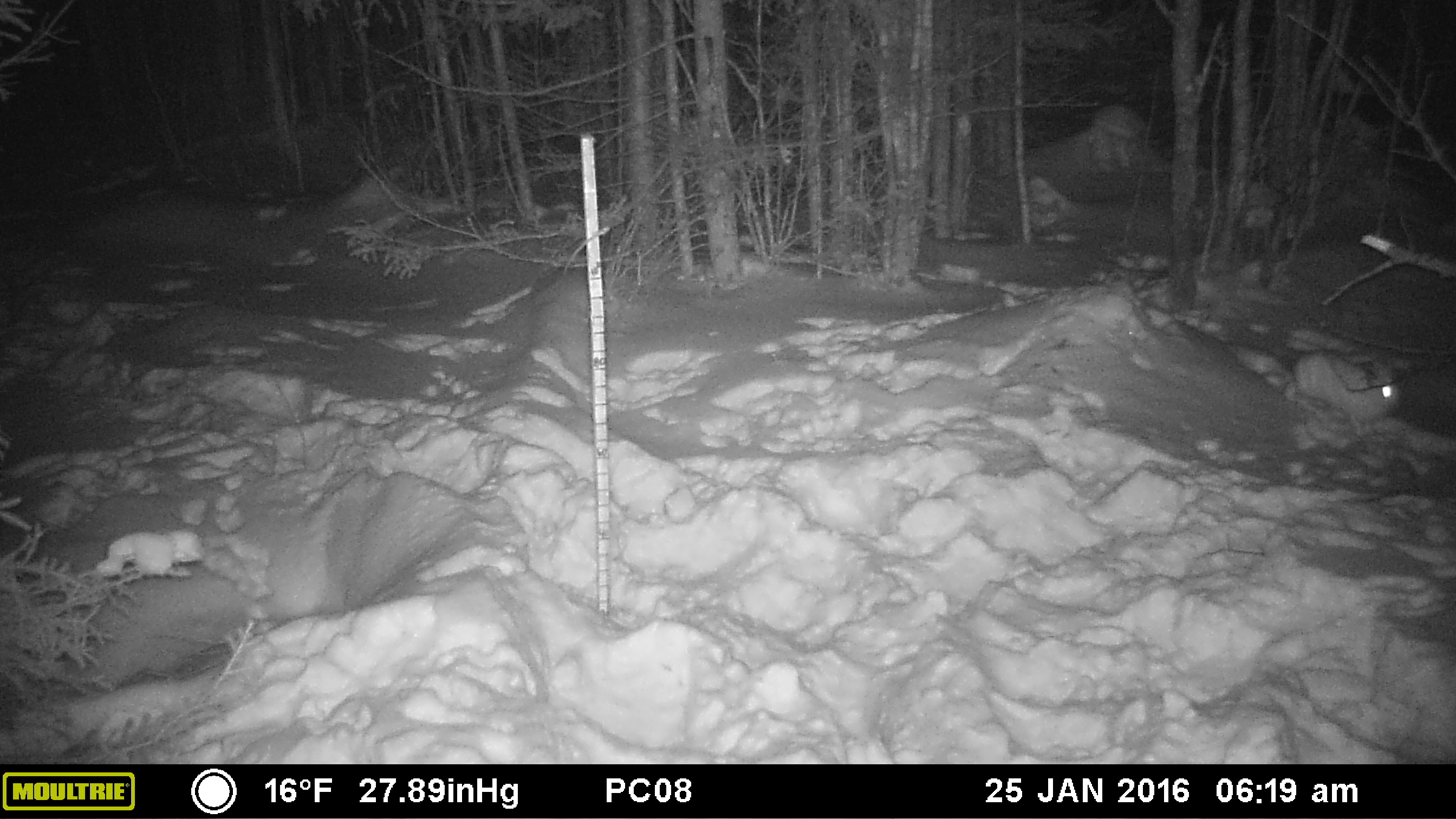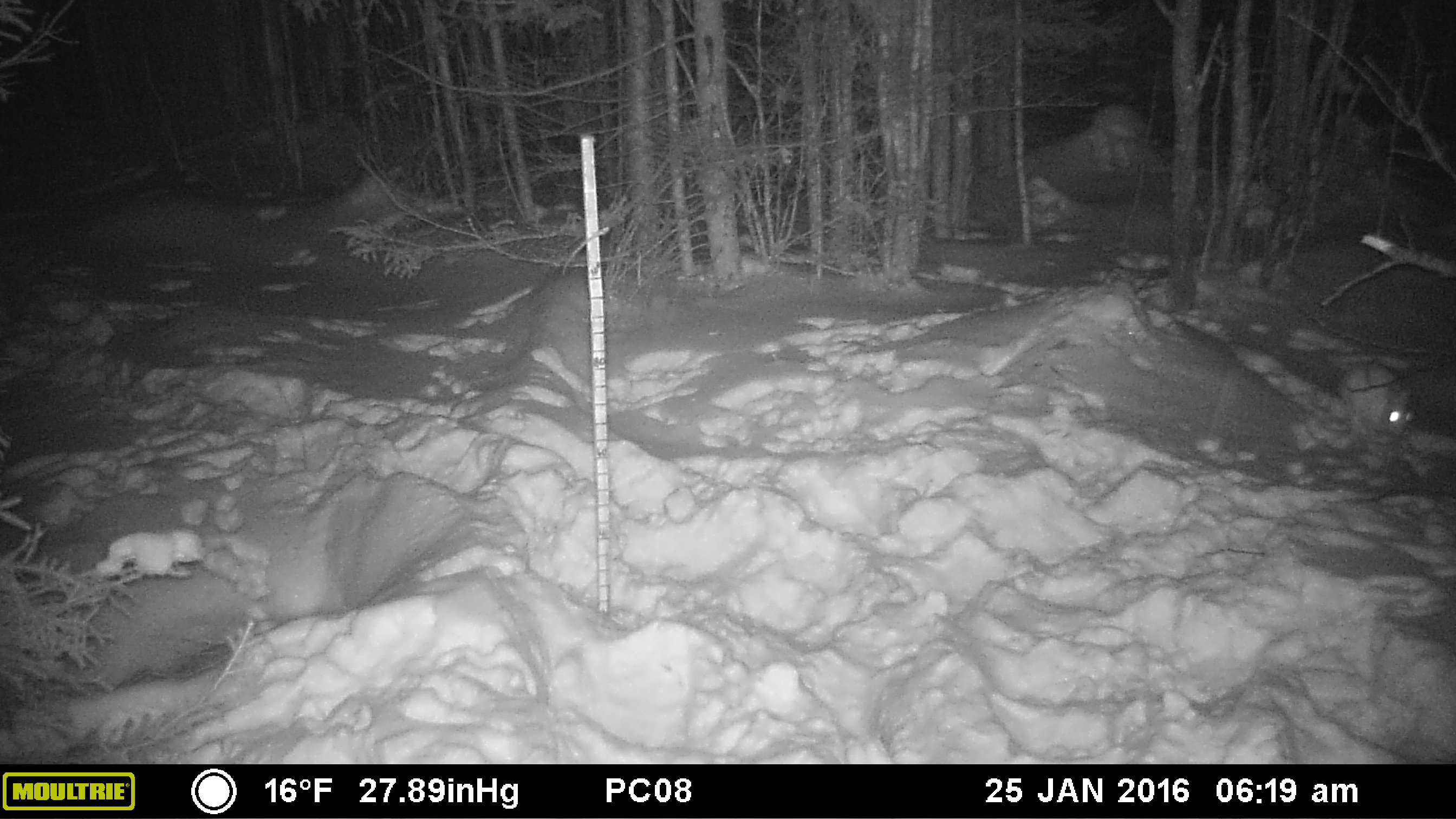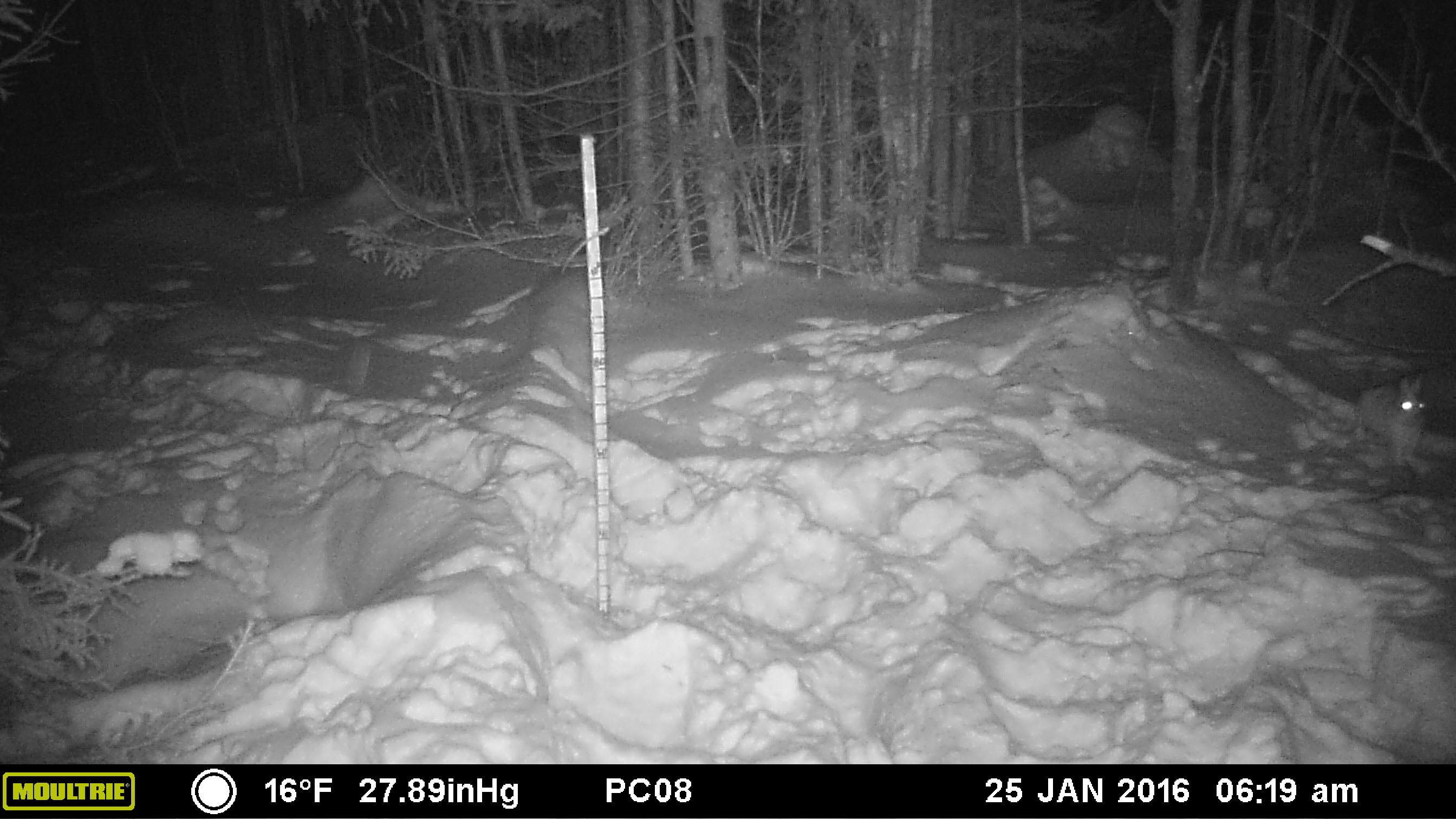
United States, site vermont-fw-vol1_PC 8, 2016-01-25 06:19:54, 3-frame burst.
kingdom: Animalia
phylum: Chordata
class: Mammalia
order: Lagomorpha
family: Leporidae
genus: Lepus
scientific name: Lepus americanus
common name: snowshoe hare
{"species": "snowshoe hare (Lepus americanus)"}